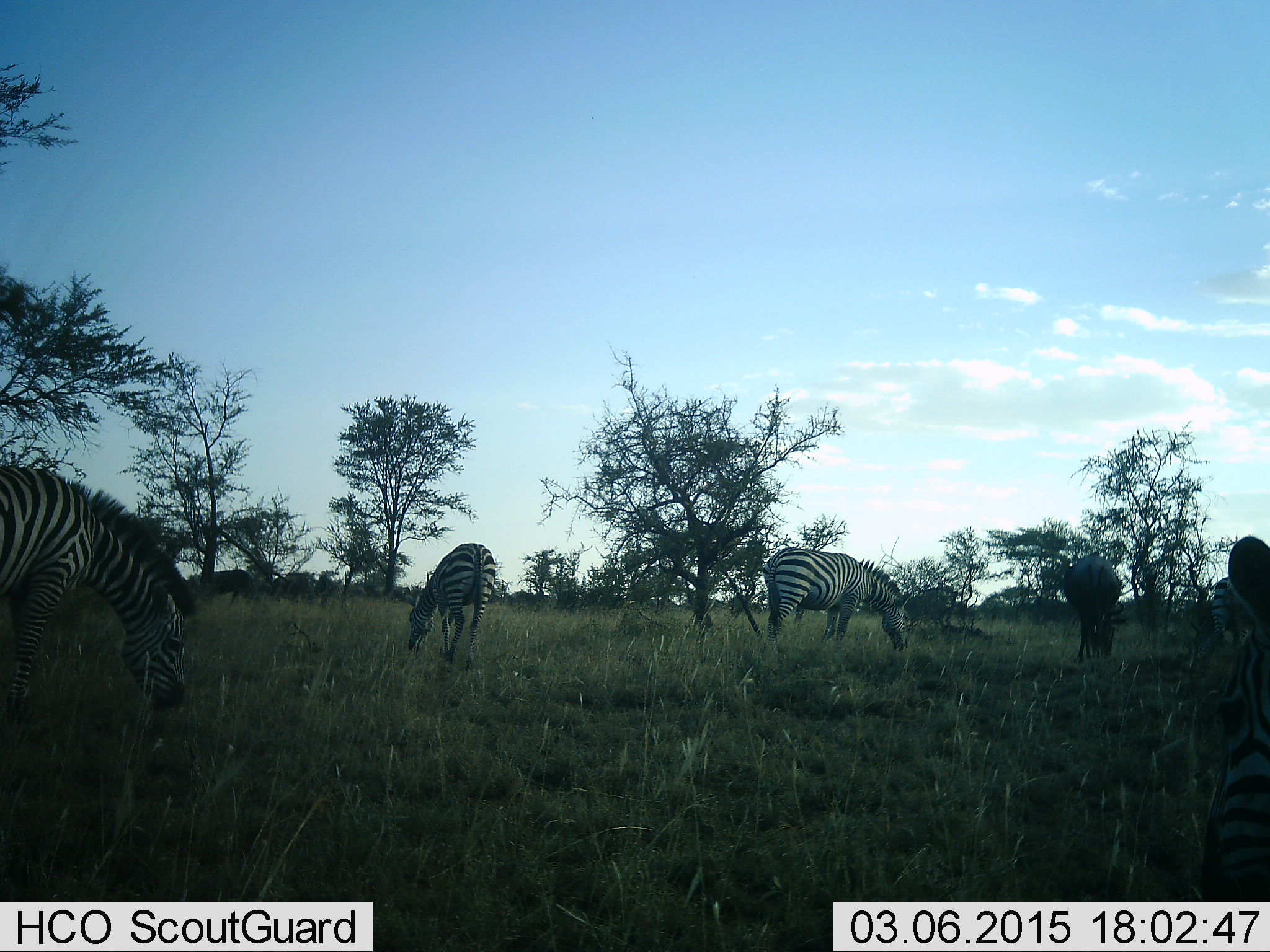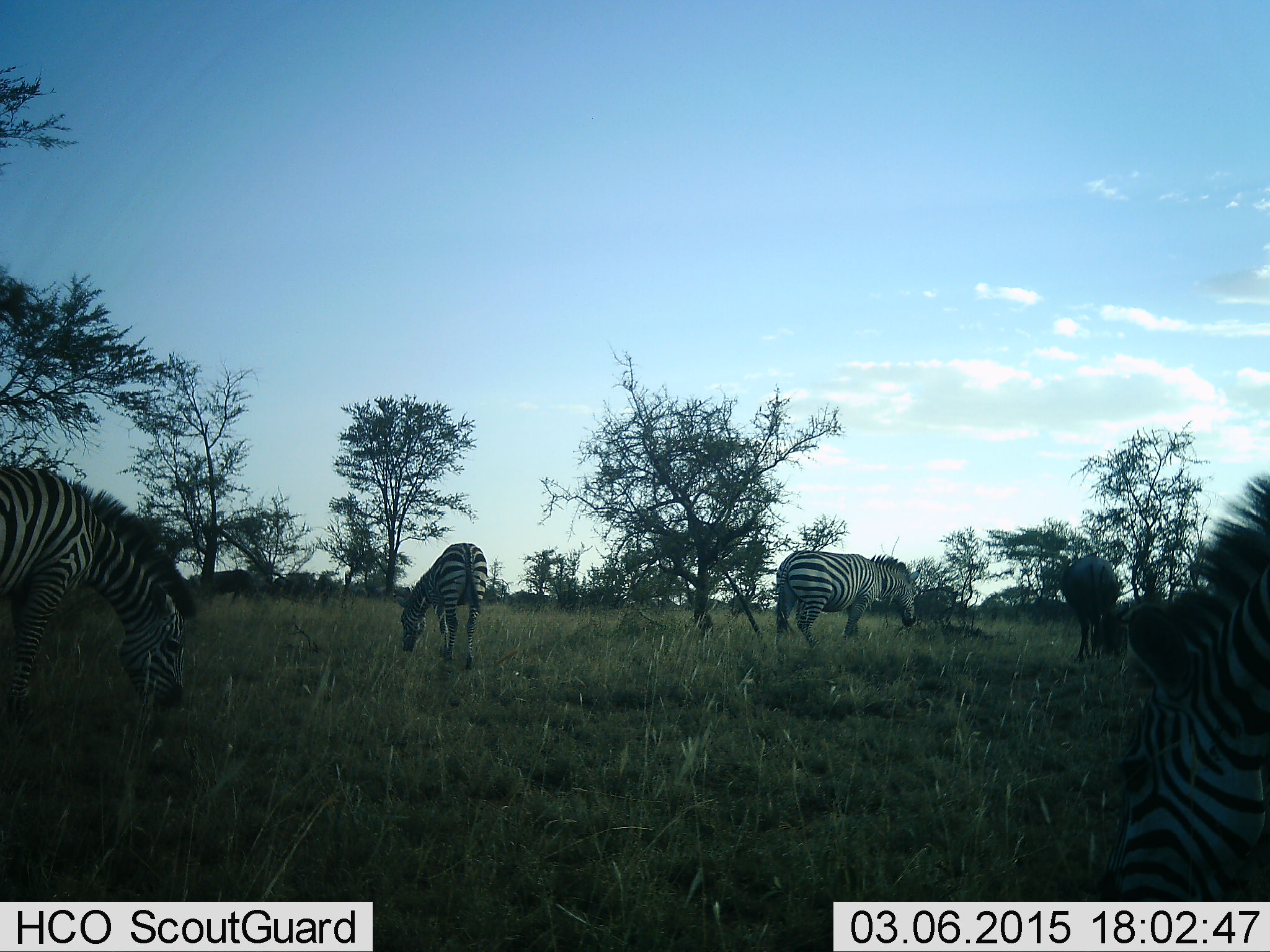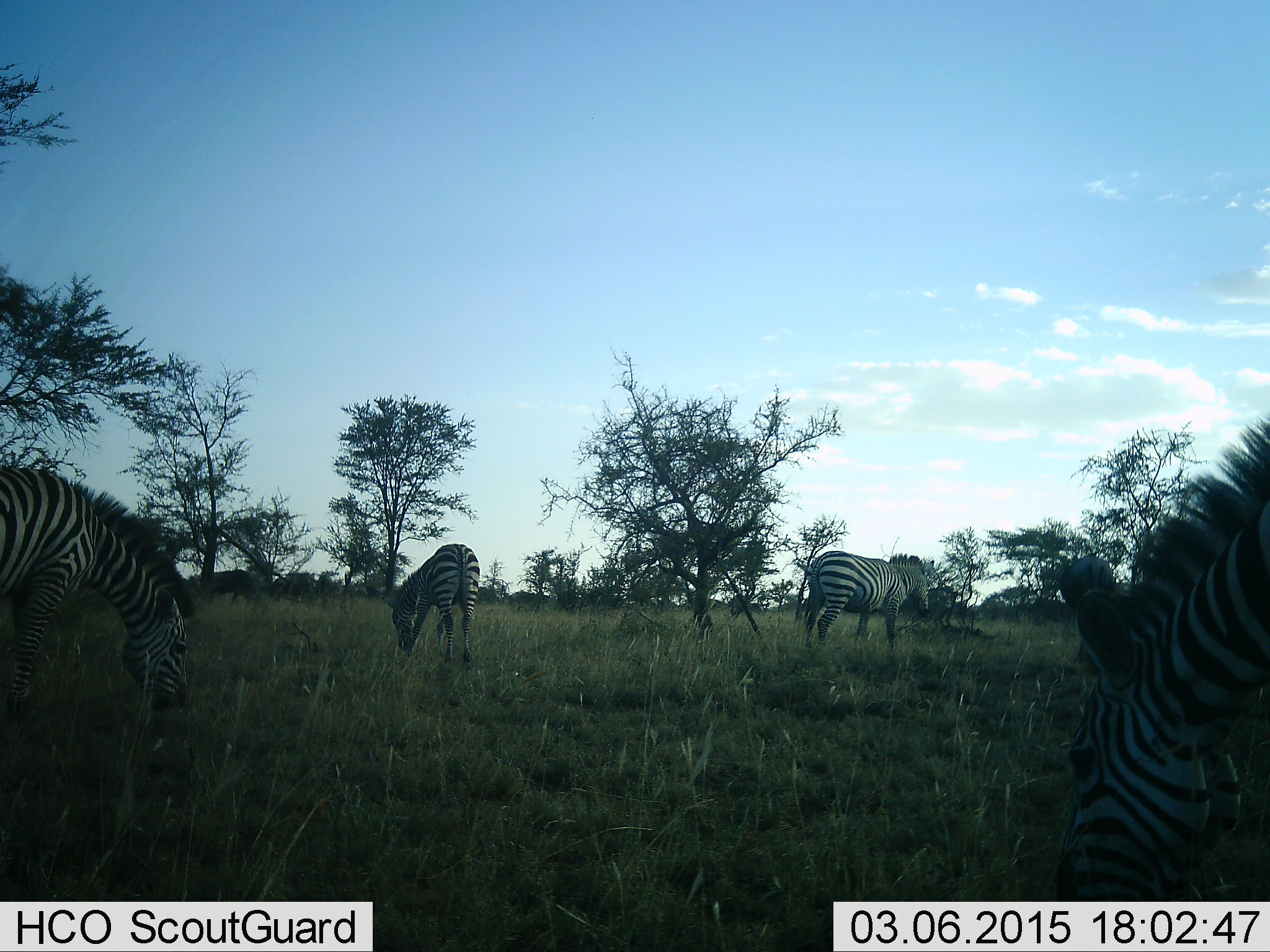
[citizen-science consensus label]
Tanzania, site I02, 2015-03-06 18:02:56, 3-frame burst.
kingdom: Animalia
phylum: Chordata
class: Mammalia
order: Perissodactyla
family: Equidae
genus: Equus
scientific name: Equus quagga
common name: plains zebra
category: zebra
Zebra (plains zebra) (Equus quagga), count 4. Behavior (volunteer vote fractions): standing 25%, resting 0%, moving 17%, interacting 0%. Young present (vote fraction): 0%. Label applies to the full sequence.